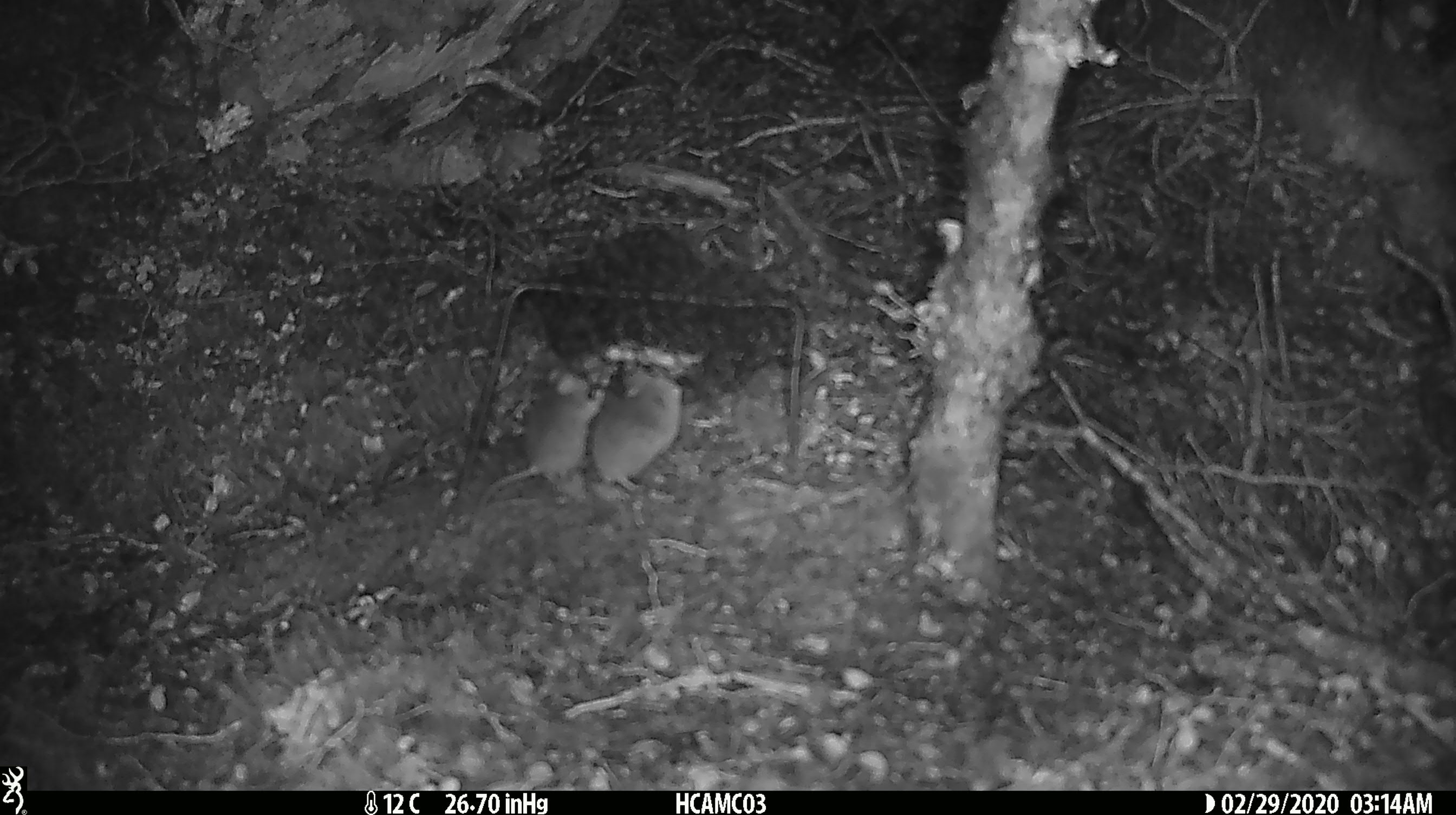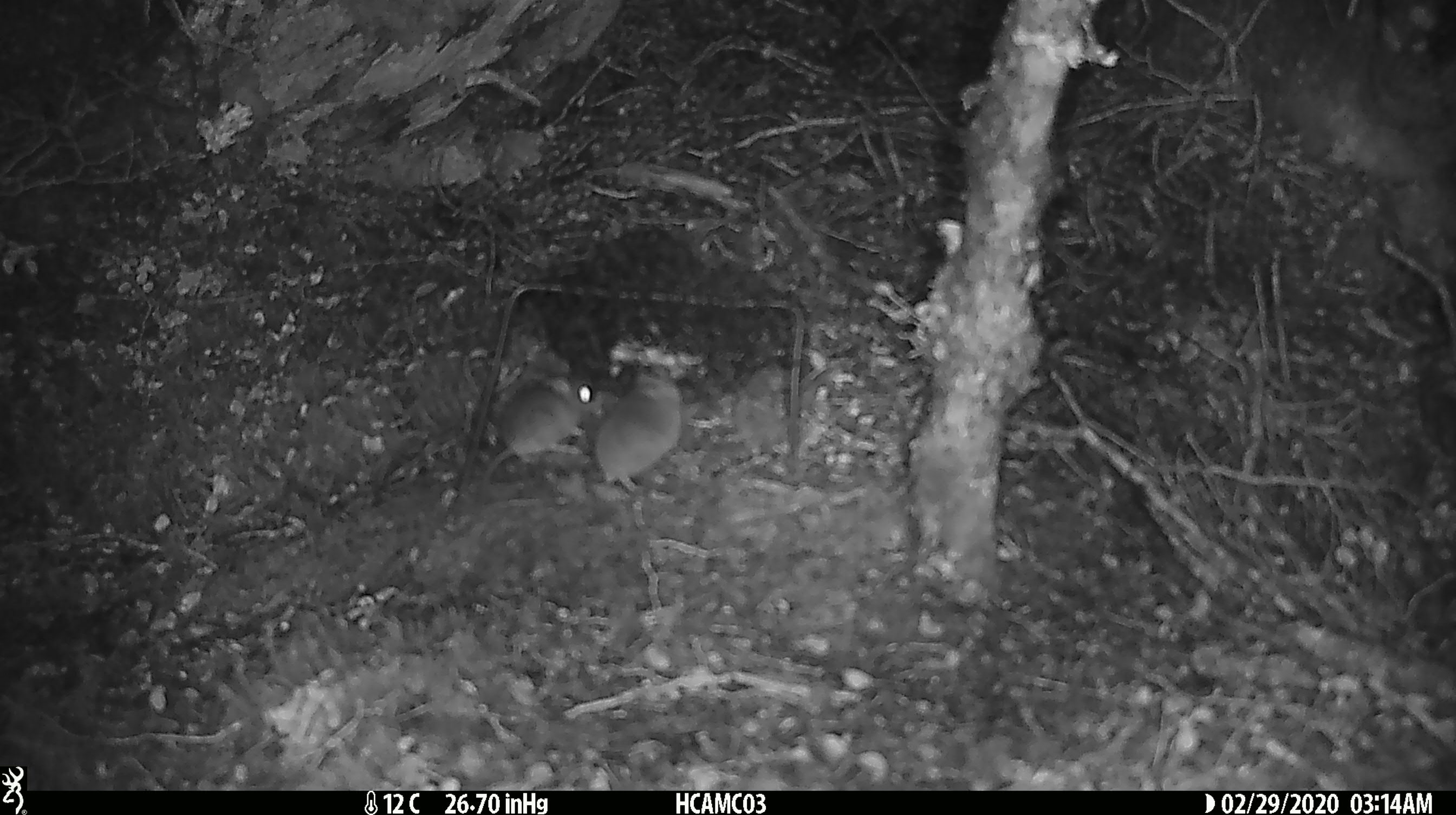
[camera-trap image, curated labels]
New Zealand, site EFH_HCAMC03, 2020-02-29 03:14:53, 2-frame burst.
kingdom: Animalia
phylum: Chordata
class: Mammalia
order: Rodentia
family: Muridae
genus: Mus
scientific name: Mus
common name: mouse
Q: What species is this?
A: Mouse (Mus).